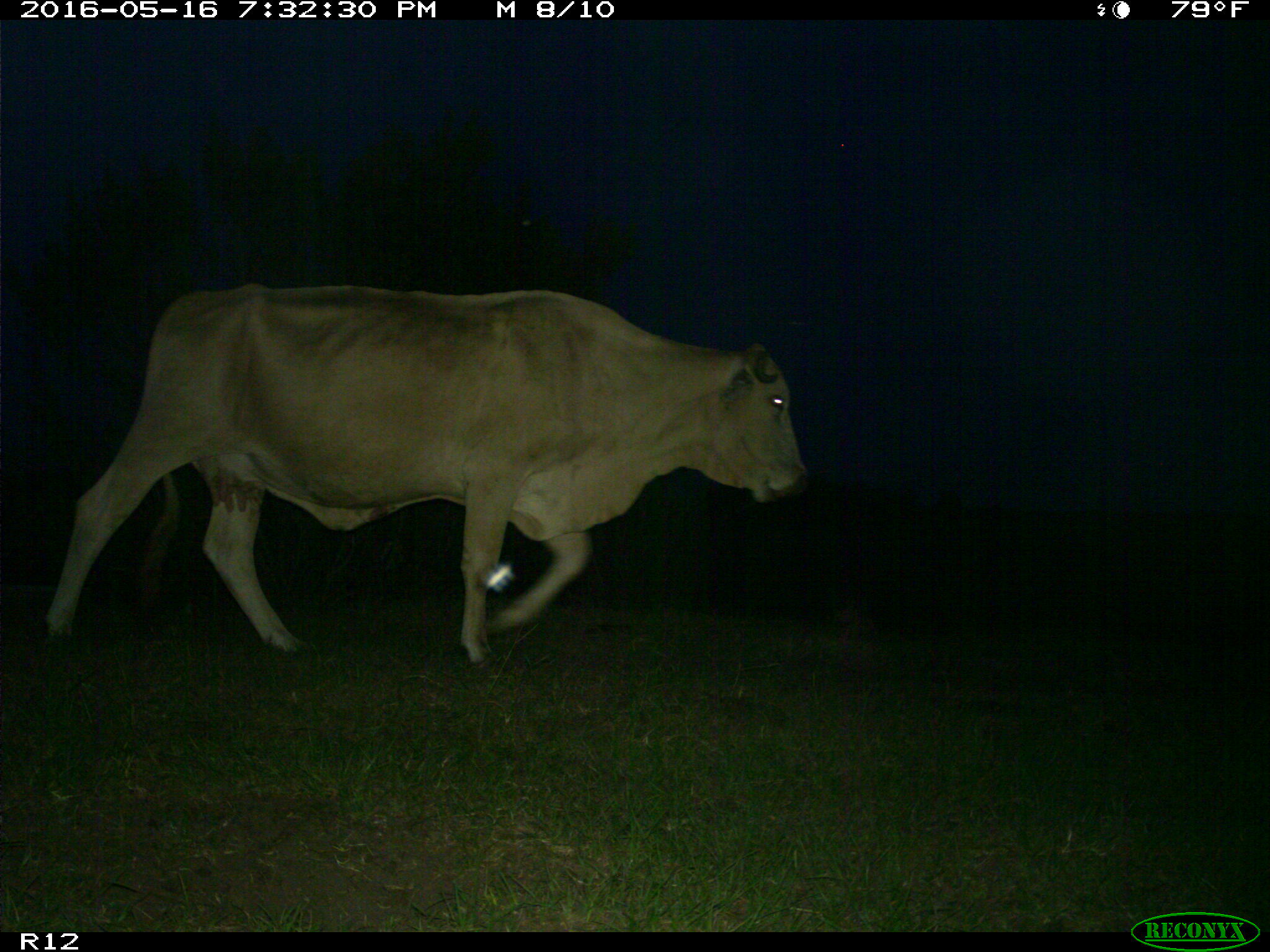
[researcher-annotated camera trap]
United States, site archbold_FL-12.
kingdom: Animalia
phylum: Chordata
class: Mammalia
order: Artiodactyla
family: Bovidae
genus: Bos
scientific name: Bos taurus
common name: domestic cow